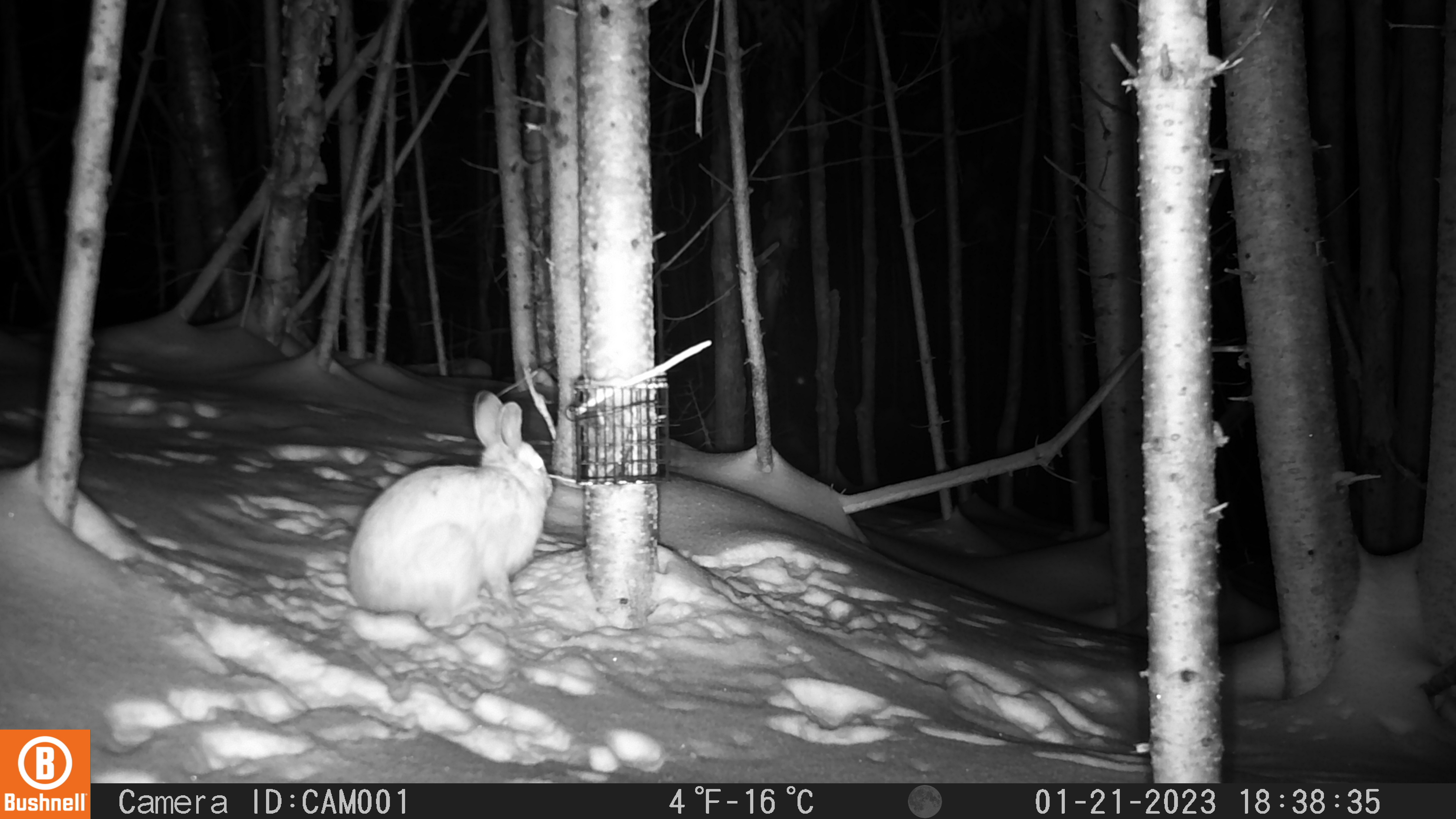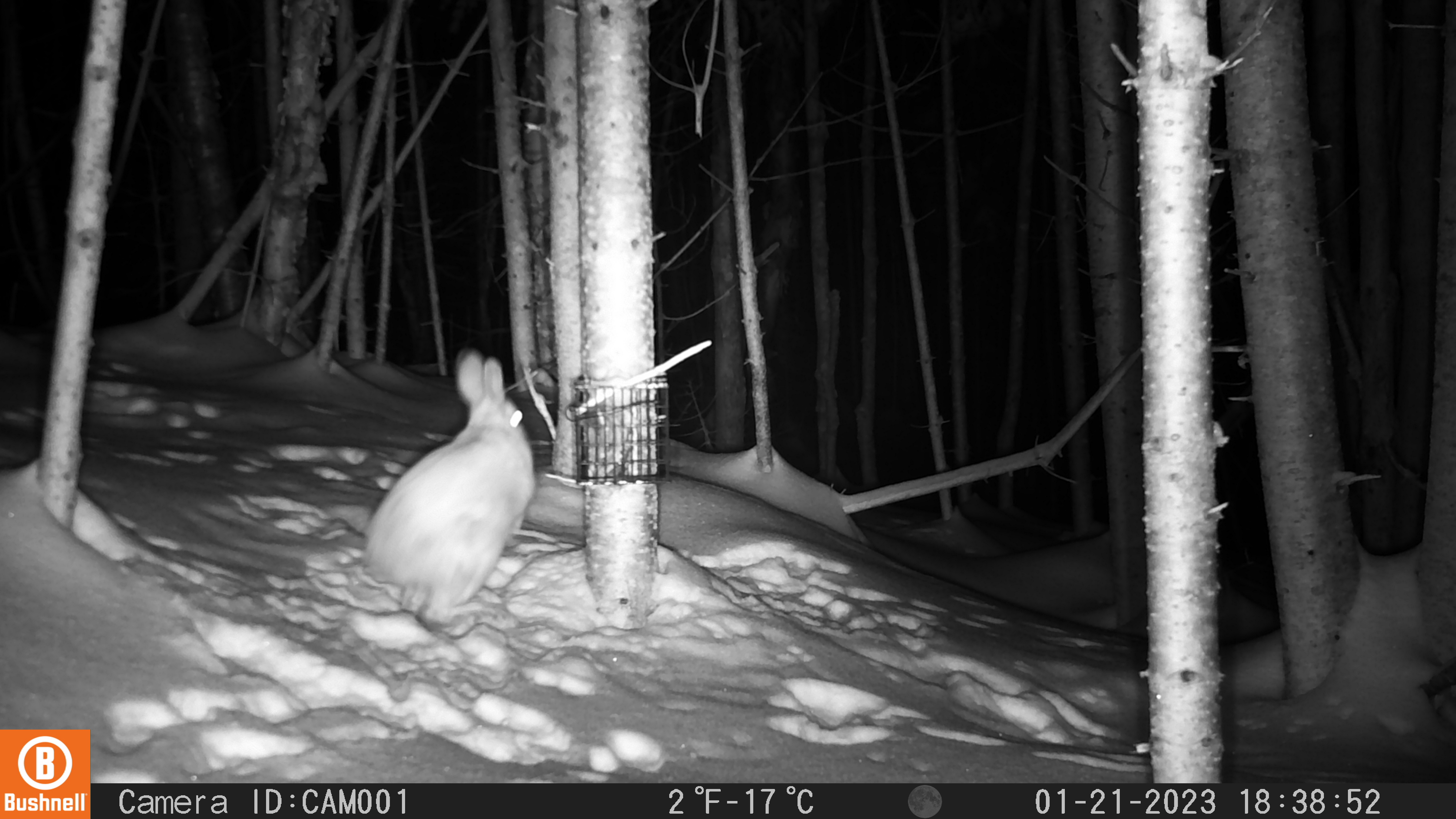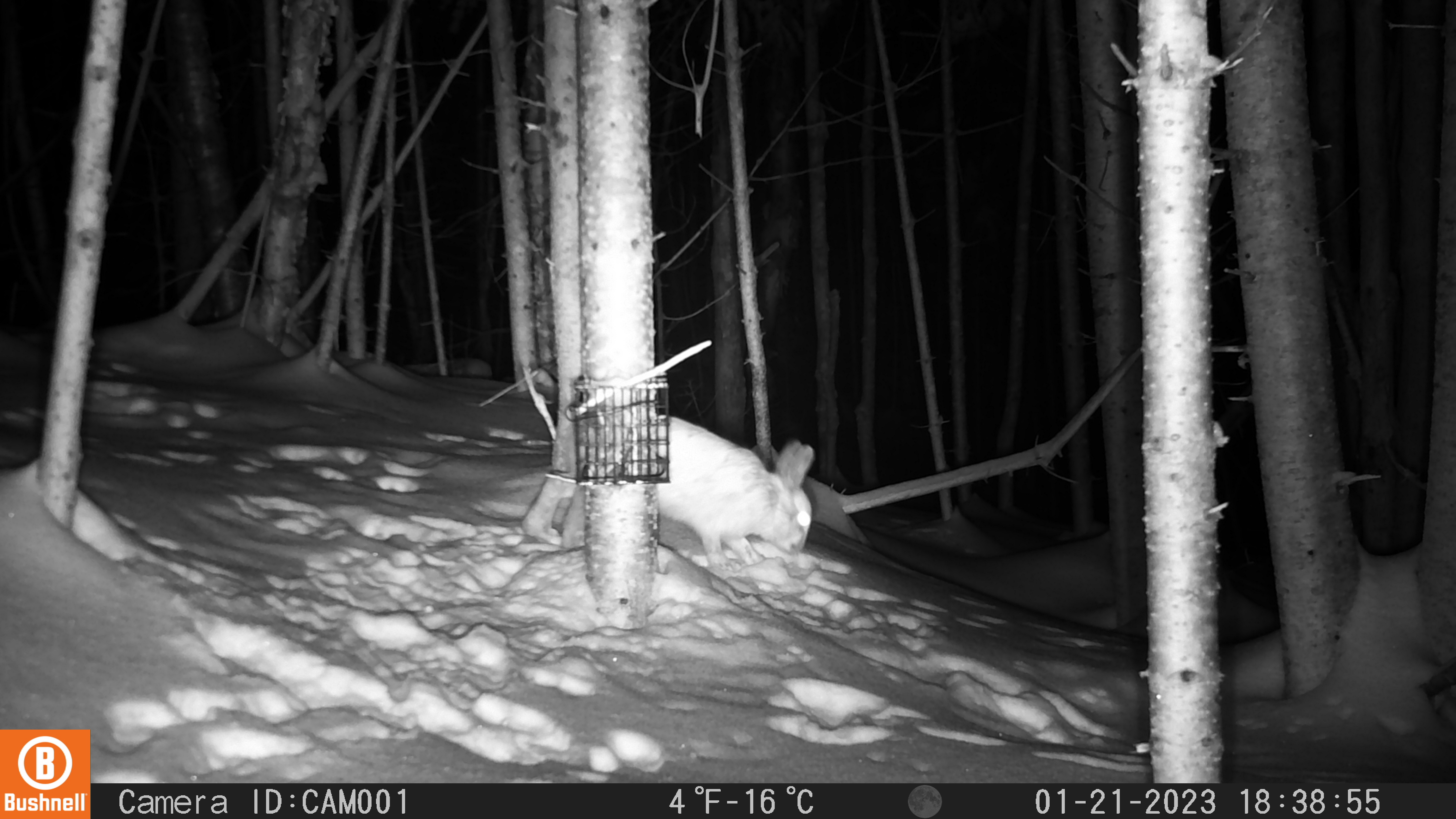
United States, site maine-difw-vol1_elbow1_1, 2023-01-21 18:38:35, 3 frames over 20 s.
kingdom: Animalia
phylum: Chordata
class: Mammalia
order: Lagomorpha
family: Leporidae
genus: Lepus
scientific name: Lepus americanus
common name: snowshoe hare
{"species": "snowshoe hare (Lepus americanus)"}